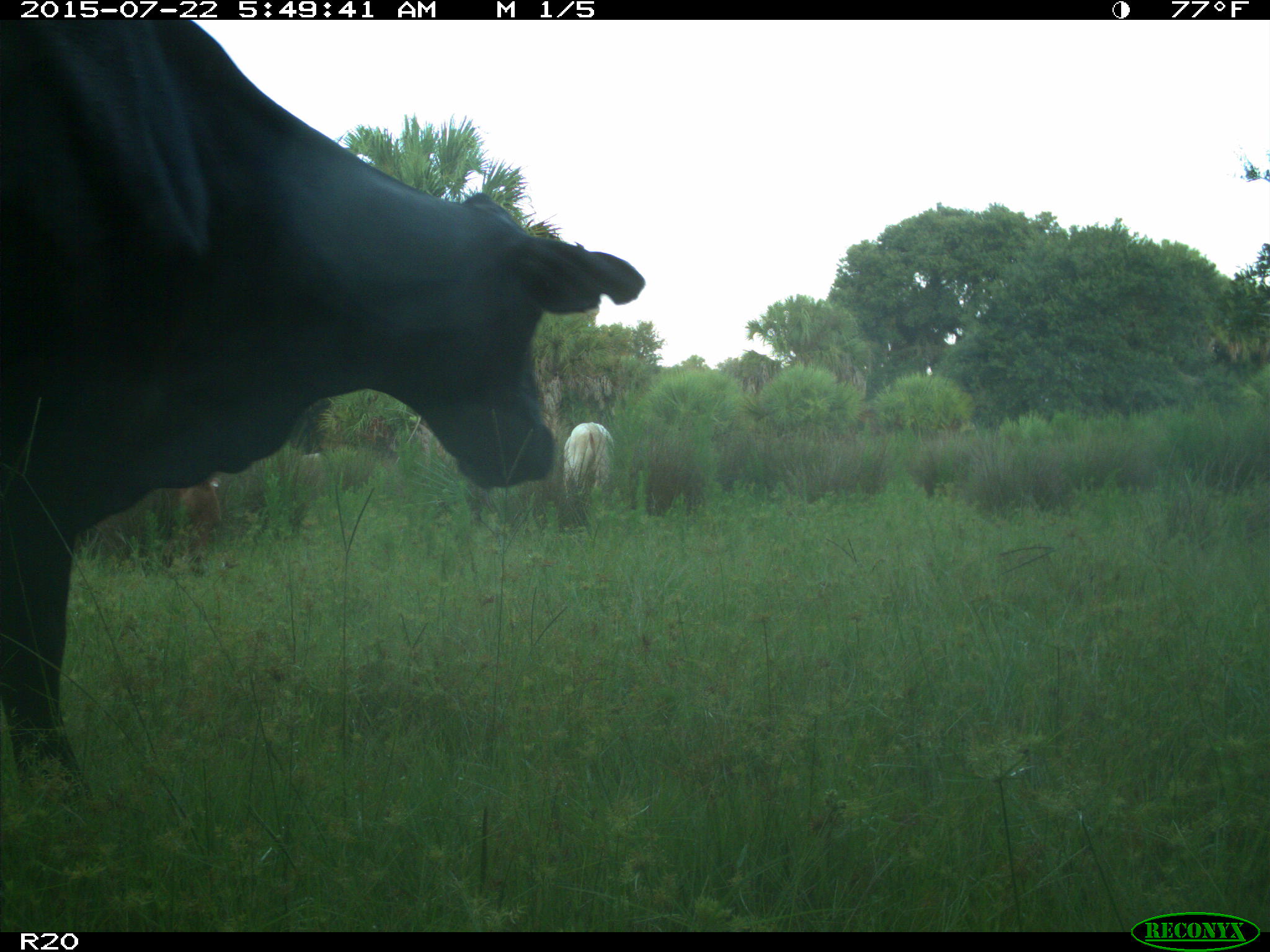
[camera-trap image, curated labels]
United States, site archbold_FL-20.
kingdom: Animalia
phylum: Chordata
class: Mammalia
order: Artiodactyla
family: Bovidae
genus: Bos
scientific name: Bos taurus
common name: domestic cow